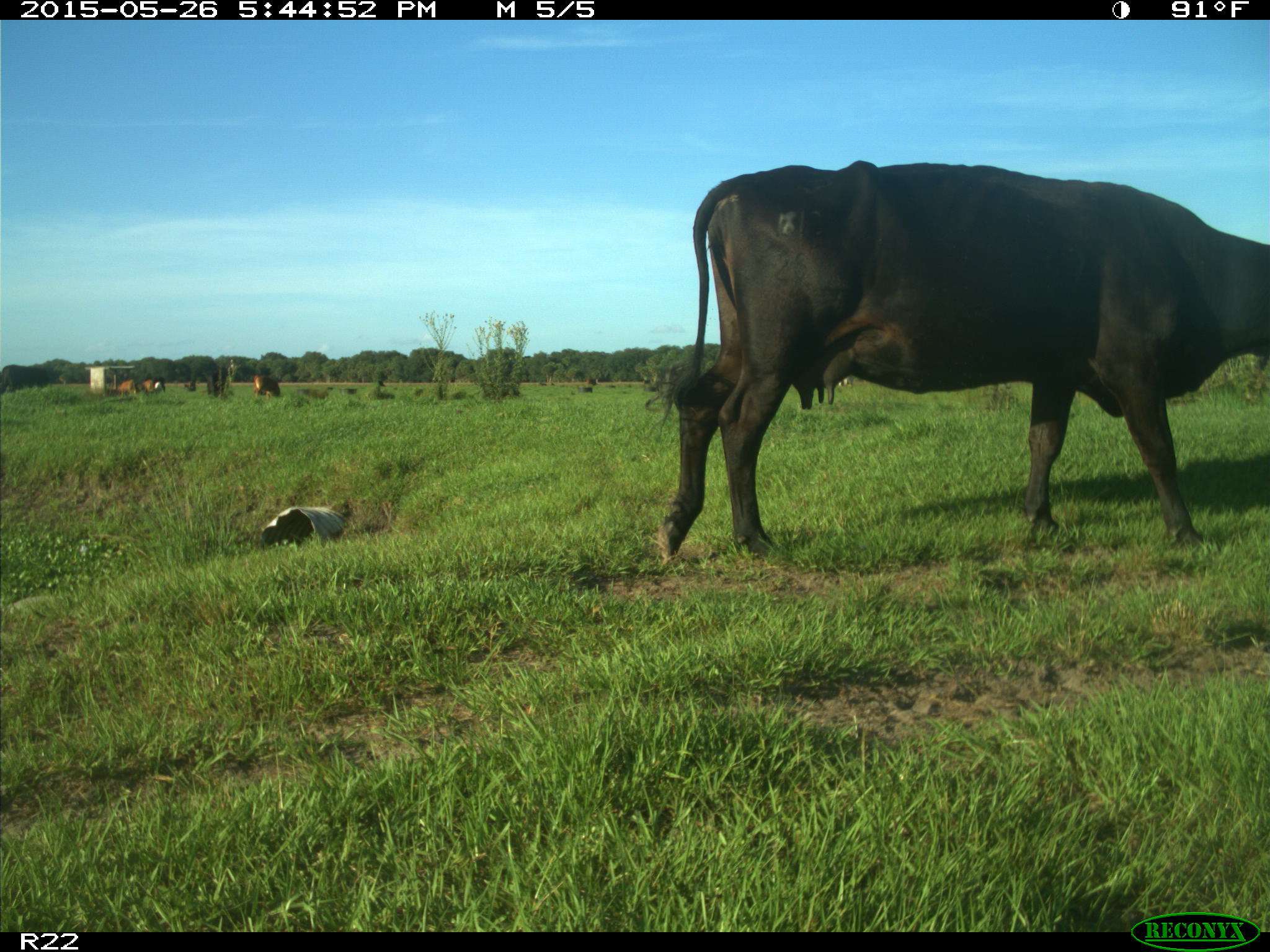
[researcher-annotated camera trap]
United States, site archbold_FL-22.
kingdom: Animalia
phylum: Chordata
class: Mammalia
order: Artiodactyla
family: Bovidae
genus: Bos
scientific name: Bos taurus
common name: domestic cow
Bos taurus (domestic cow).